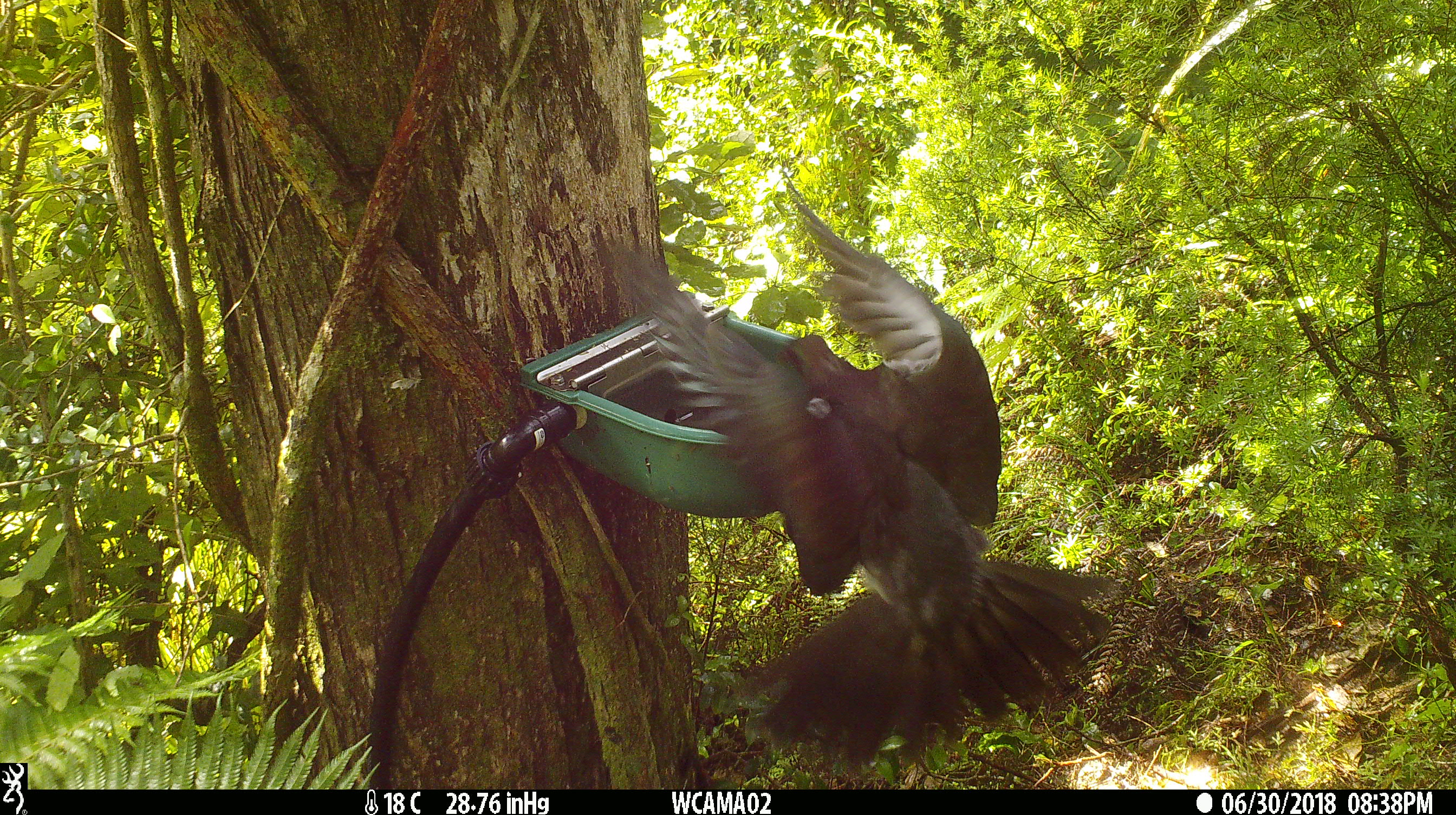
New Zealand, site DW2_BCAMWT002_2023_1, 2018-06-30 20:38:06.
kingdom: Animalia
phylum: Chordata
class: Aves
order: Columbiformes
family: Columbidae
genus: Hemiphaga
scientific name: Hemiphaga novaeseelandiae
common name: new zealand pigeon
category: kereru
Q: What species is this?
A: Kereru (new zealand pigeon) (Hemiphaga novaeseelandiae).